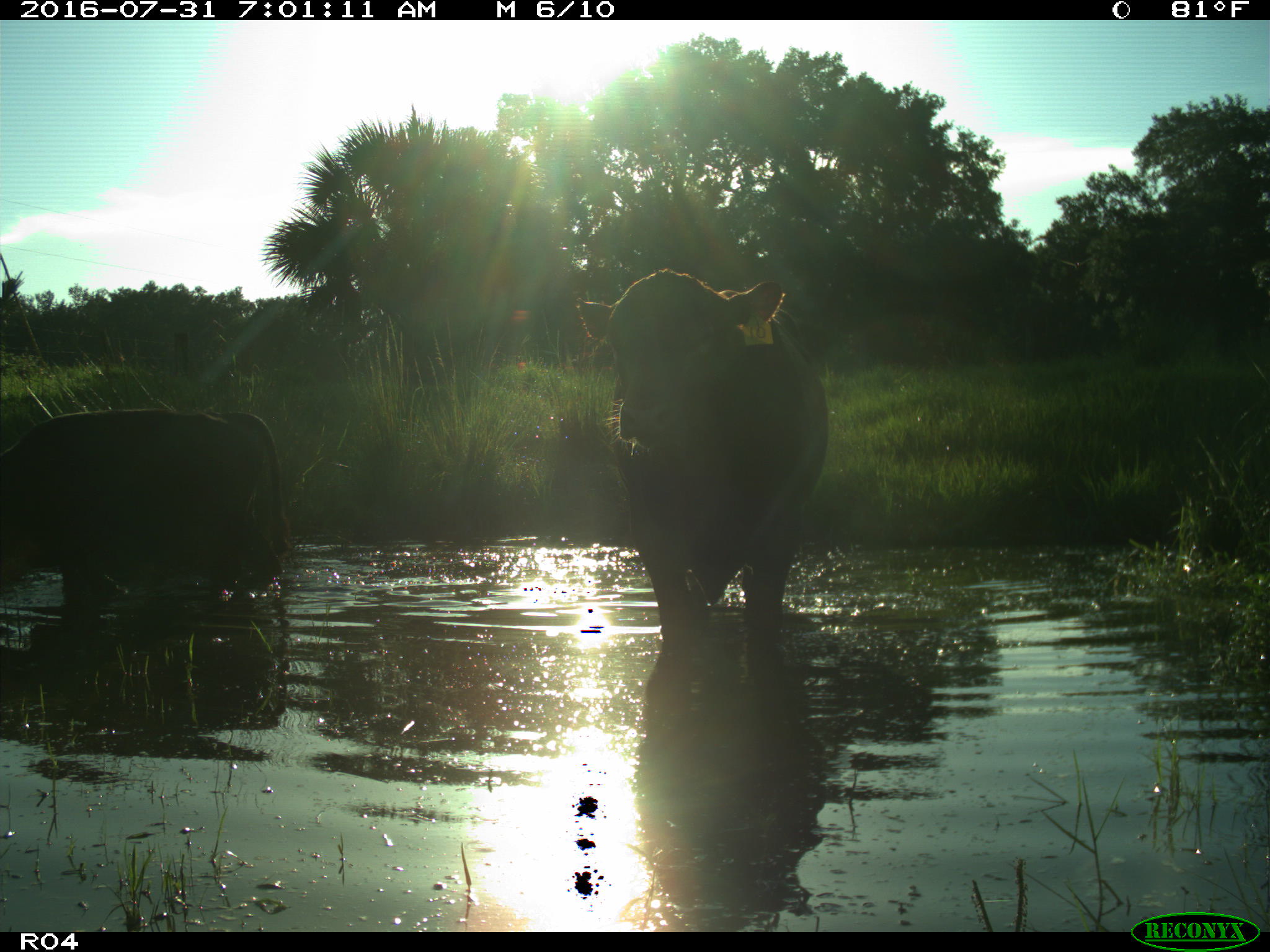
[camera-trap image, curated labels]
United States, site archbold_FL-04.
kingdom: Animalia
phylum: Chordata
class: Mammalia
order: Artiodactyla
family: Bovidae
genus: Bos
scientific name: Bos taurus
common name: domestic cow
Bos taurus (domestic cow).